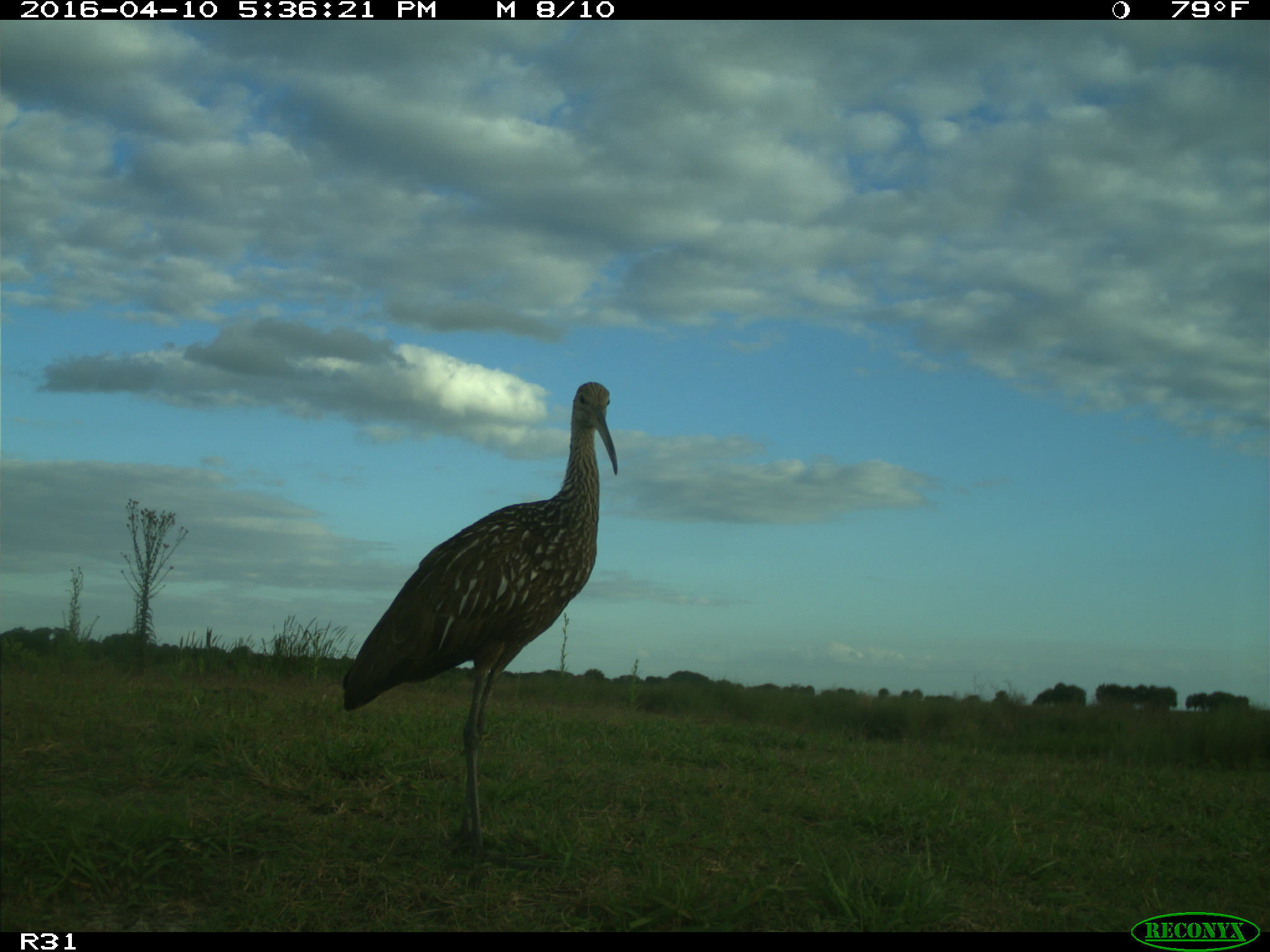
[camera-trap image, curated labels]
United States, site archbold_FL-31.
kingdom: Animalia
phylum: Chordata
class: Aves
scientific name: Aves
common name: birds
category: unidentified bird